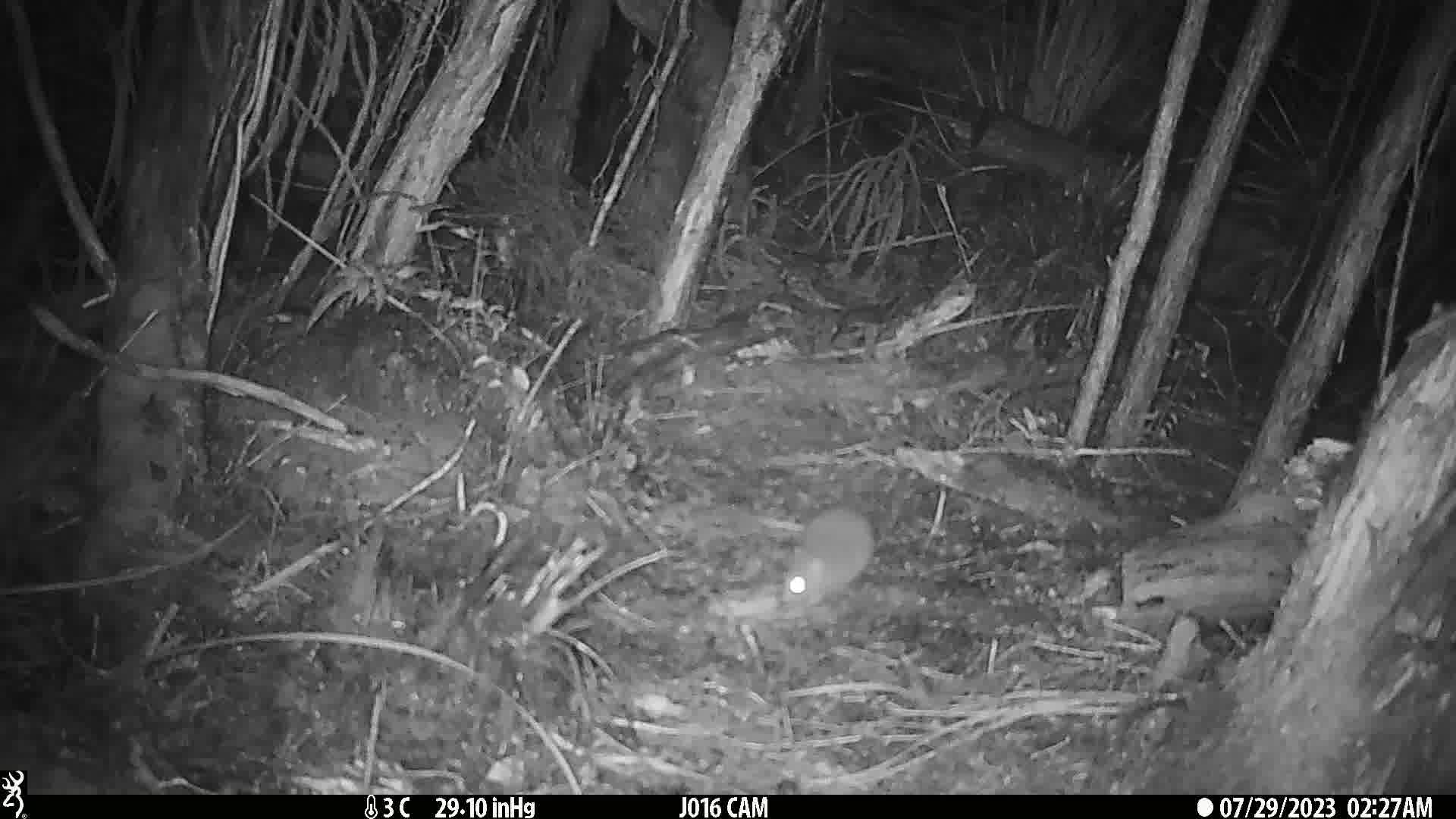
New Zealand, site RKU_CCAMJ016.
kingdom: Animalia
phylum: Chordata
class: Mammalia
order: Rodentia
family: Muridae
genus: Rattus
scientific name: Rattus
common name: rat